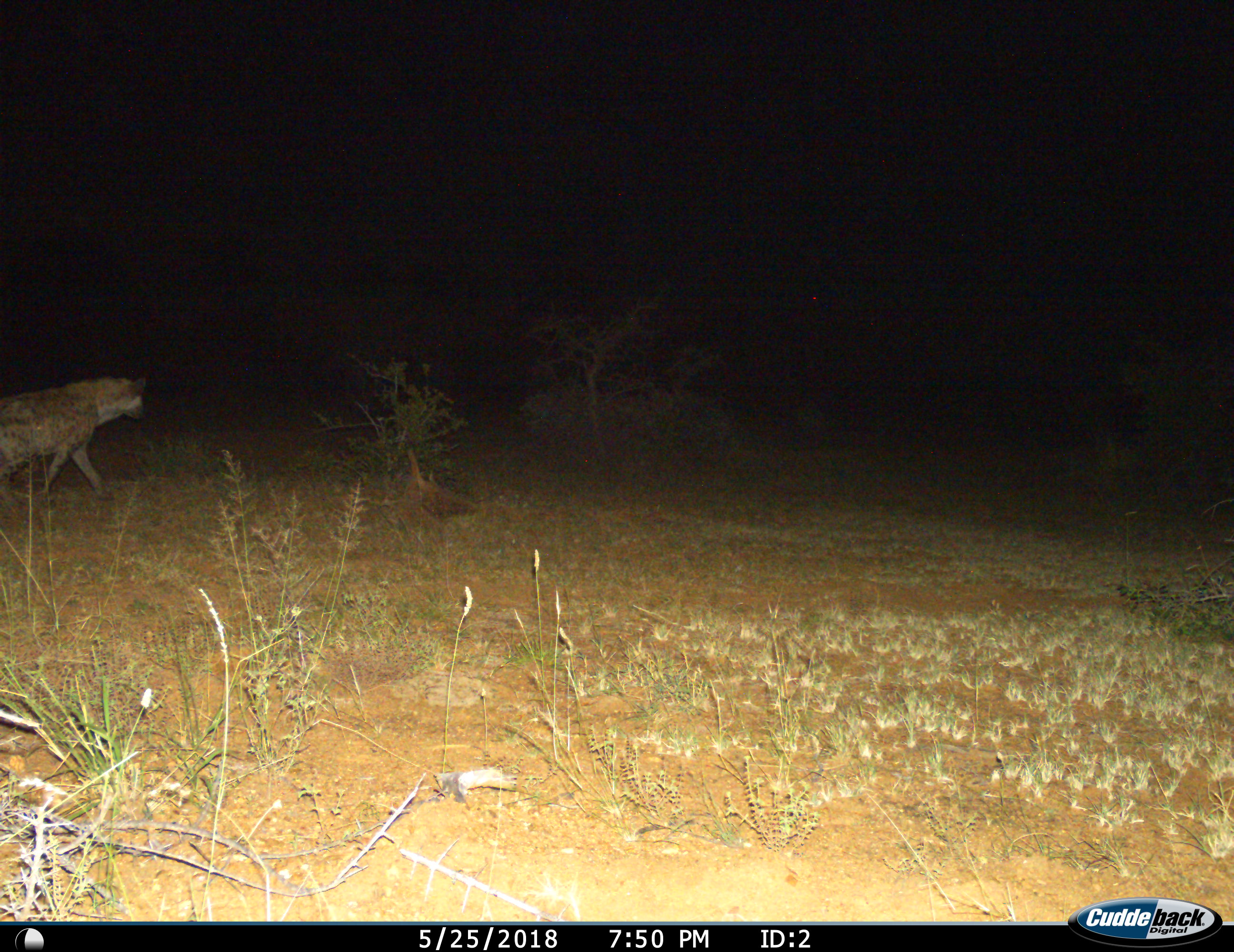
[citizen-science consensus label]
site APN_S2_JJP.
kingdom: Animalia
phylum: Chordata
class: Mammalia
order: Carnivora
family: Hyaenidae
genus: Crocuta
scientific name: Crocuta crocuta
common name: spotted hyena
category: hyenaspotted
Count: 1.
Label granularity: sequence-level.